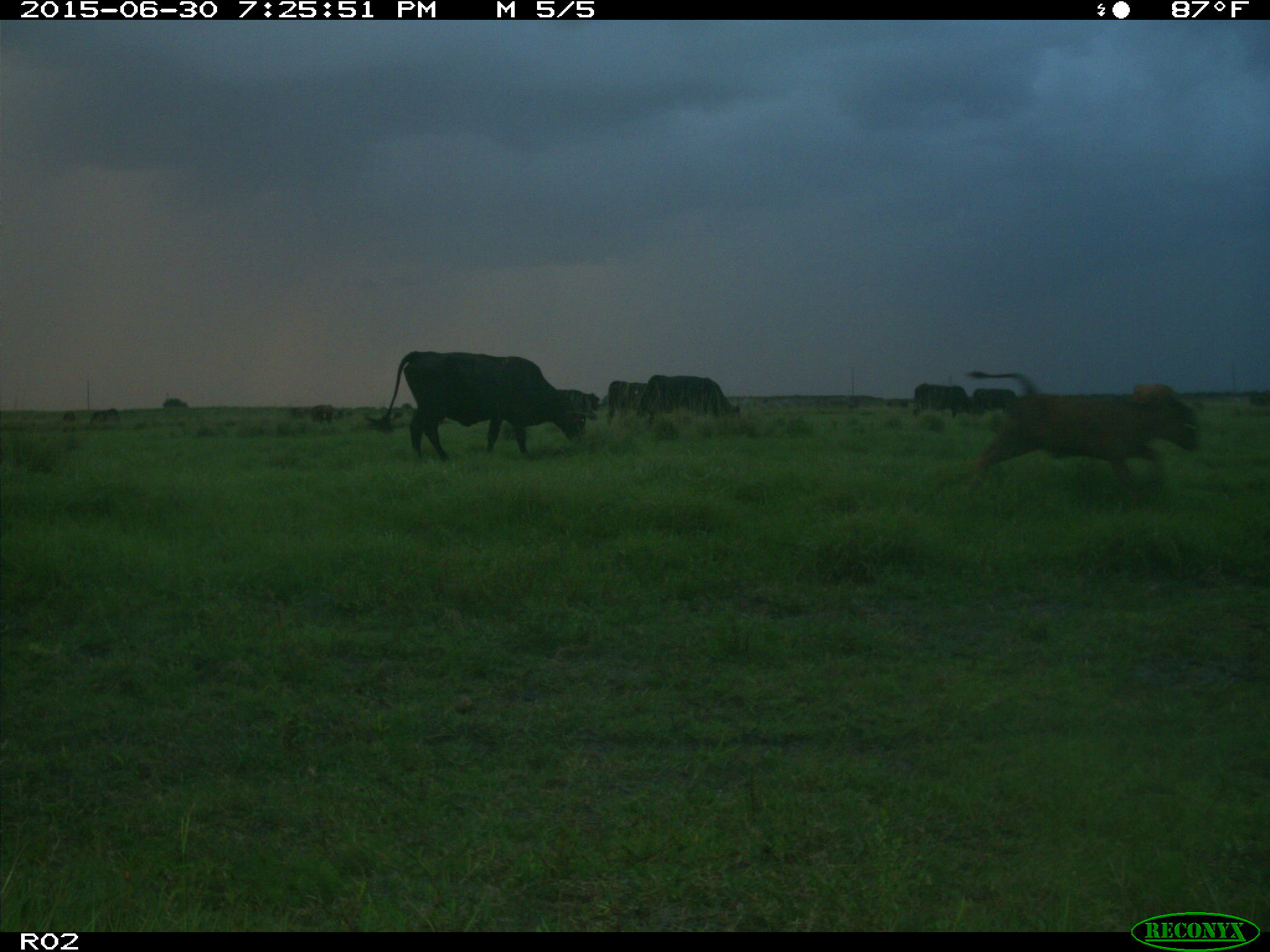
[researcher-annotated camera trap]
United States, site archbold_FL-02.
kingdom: Animalia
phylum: Chordata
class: Mammalia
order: Artiodactyla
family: Bovidae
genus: Bos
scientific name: Bos taurus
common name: domestic cow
Bos taurus (domestic cow).